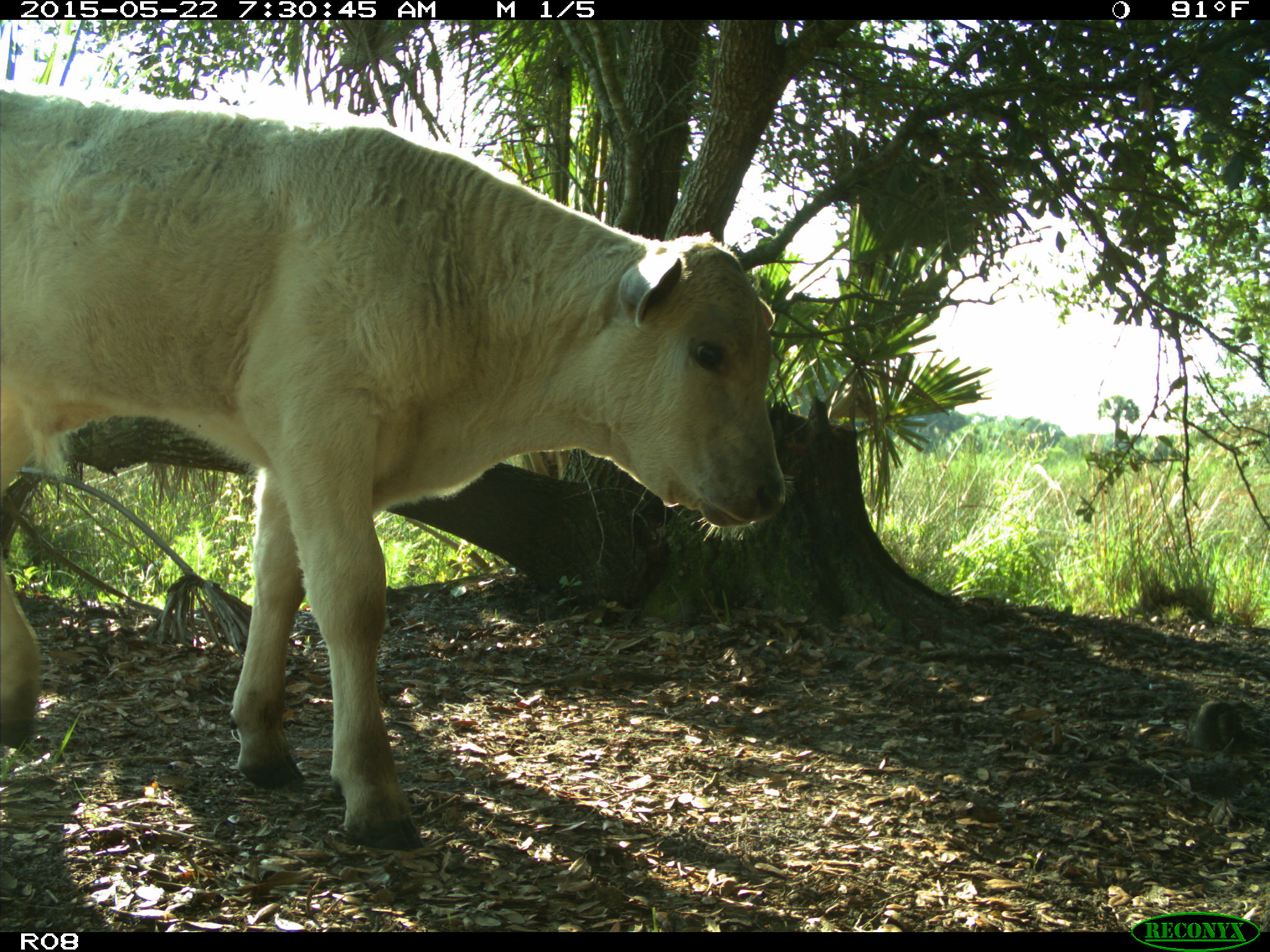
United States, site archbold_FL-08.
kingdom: Animalia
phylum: Chordata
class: Mammalia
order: Artiodactyla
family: Bovidae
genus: Bos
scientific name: Bos taurus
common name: domestic cow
Bos taurus (domestic cow).